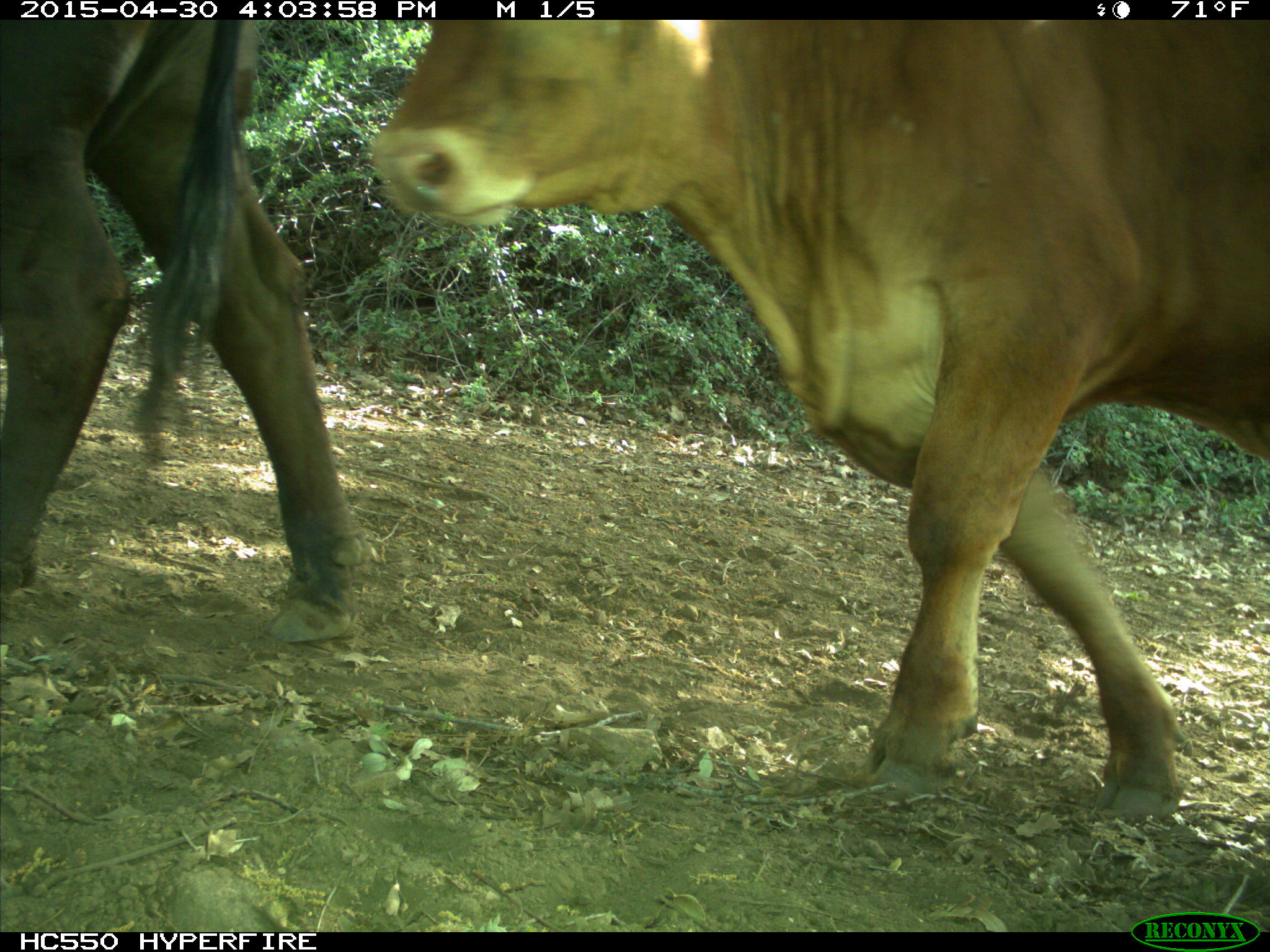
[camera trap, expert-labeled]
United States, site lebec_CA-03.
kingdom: Animalia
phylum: Chordata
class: Mammalia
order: Artiodactyla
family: Bovidae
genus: Bos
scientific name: Bos taurus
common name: domestic cow